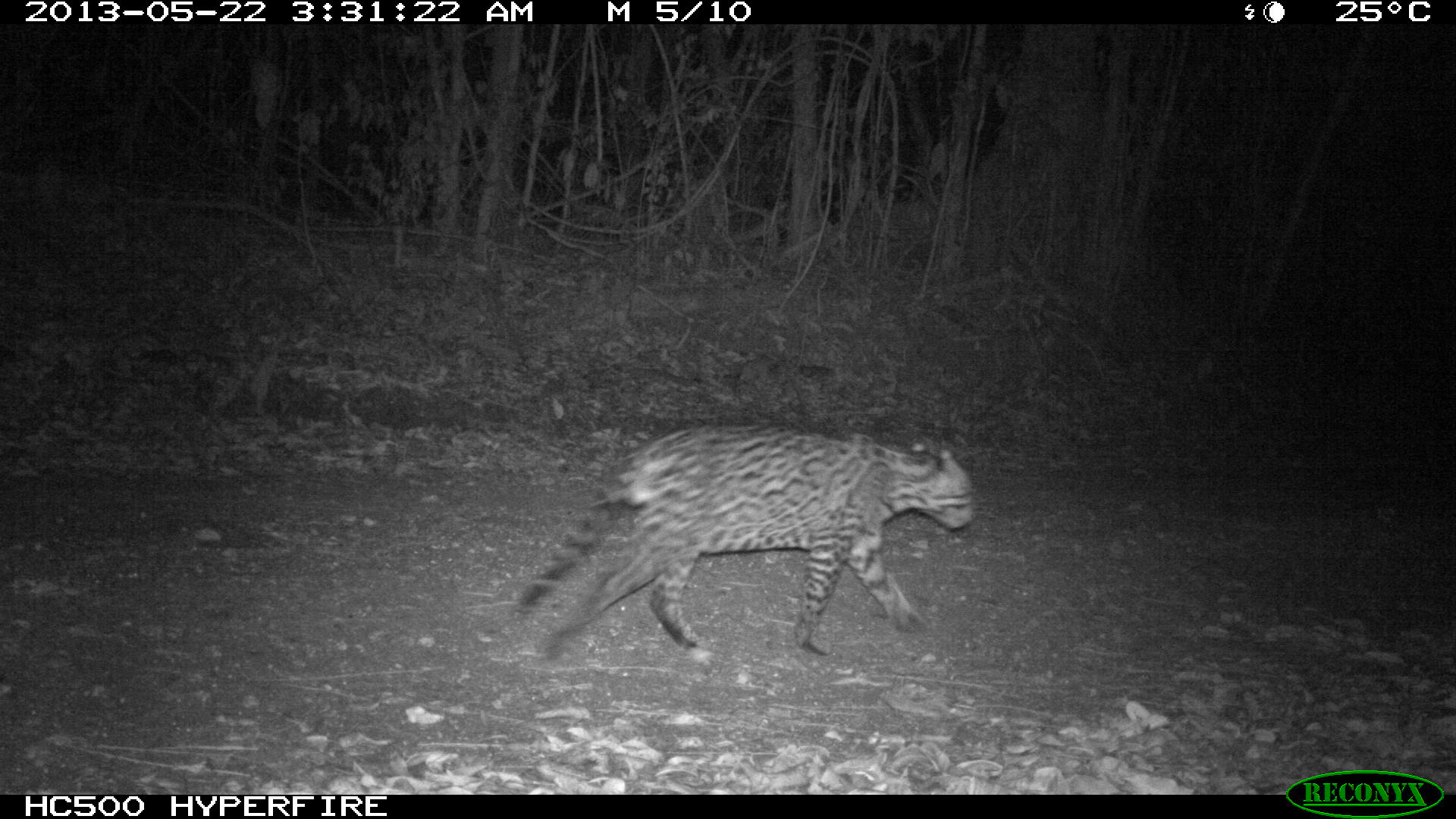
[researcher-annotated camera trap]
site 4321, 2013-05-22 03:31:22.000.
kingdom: Animalia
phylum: Chordata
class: Mammalia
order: Carnivora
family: Felidae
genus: Leopardus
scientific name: Leopardus pardalis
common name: ocelot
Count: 1.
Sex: male.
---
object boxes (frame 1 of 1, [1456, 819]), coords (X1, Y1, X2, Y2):
leopardus pardalis: (511, 419, 975, 658)